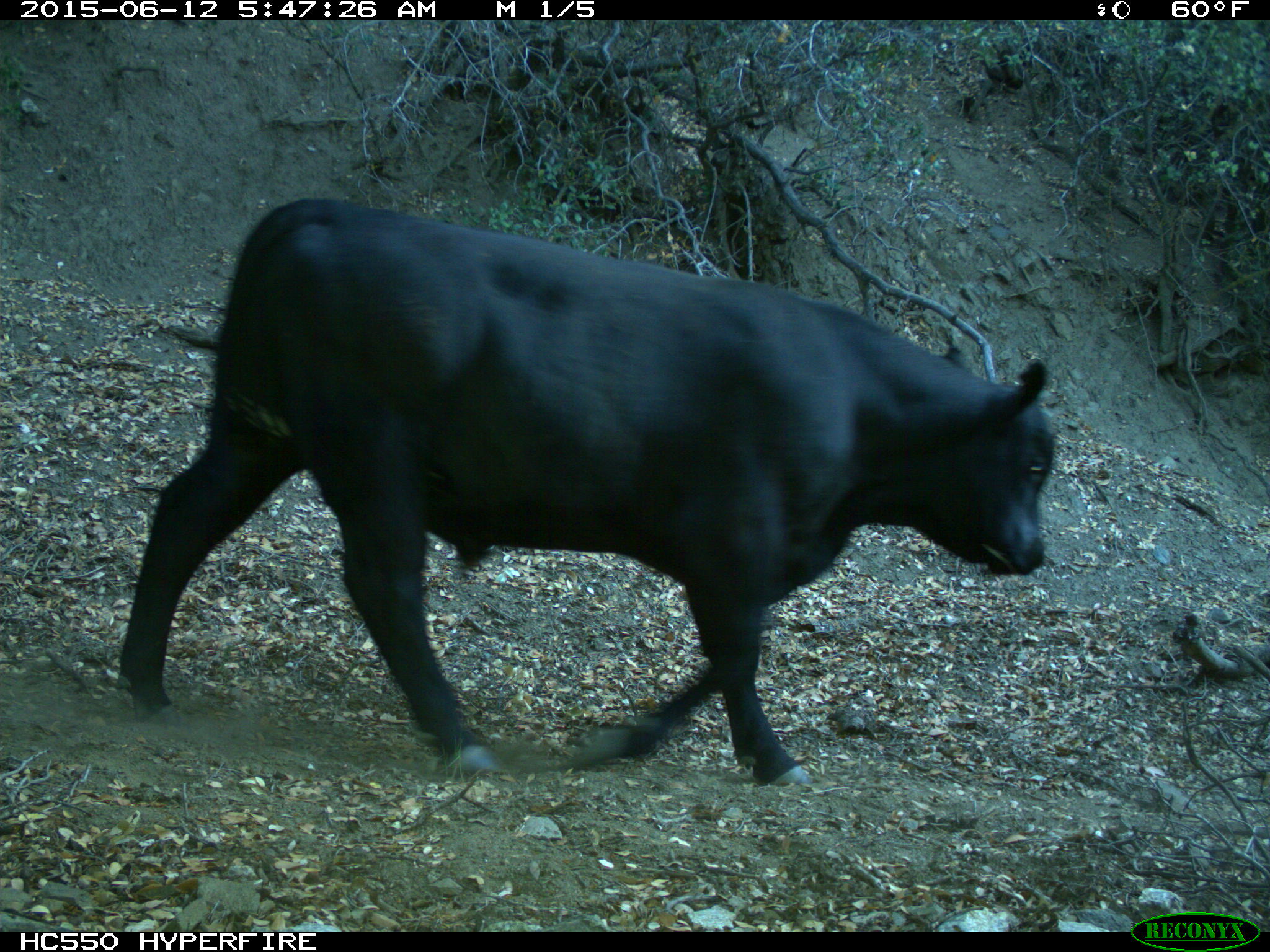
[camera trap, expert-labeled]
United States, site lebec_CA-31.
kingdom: Animalia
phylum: Chordata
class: Mammalia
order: Artiodactyla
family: Bovidae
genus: Bos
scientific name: Bos taurus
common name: domestic cow